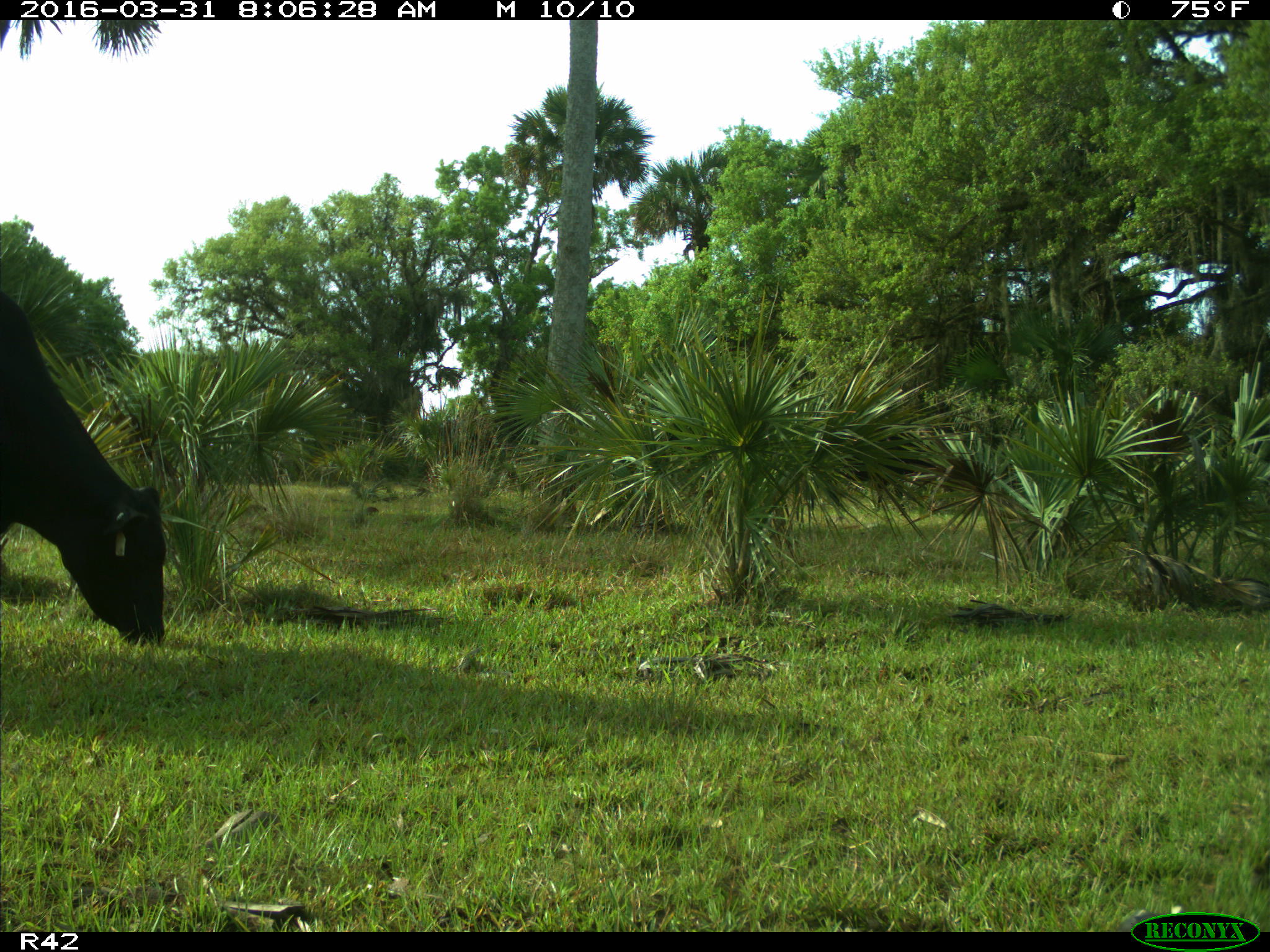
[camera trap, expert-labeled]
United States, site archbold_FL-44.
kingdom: Animalia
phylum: Chordata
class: Mammalia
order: Artiodactyla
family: Bovidae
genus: Bos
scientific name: Bos taurus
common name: domestic cow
Bos taurus (domestic cow).